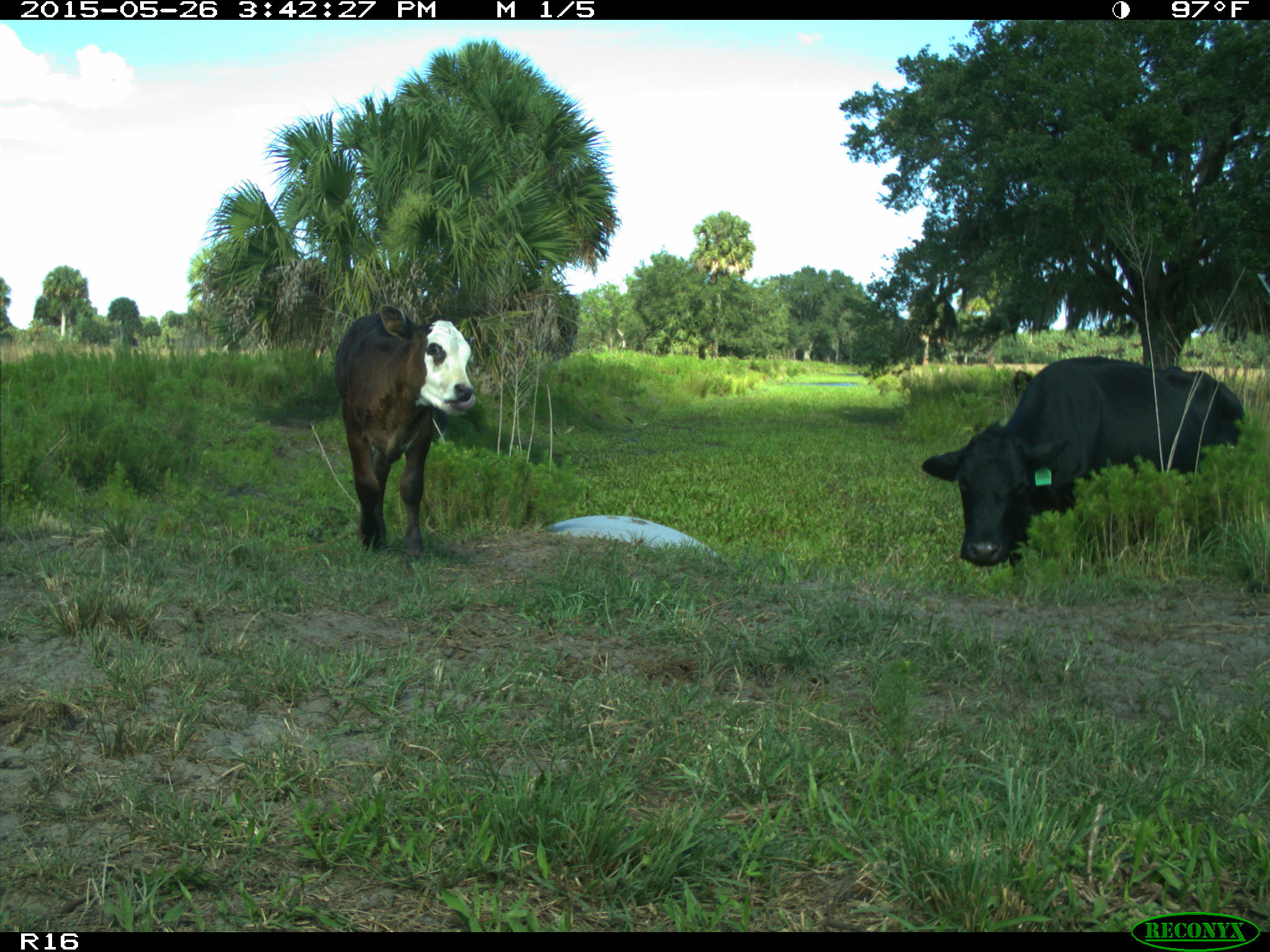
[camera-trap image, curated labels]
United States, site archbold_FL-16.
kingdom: Animalia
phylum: Chordata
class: Mammalia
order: Artiodactyla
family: Bovidae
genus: Bos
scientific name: Bos taurus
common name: domestic cow